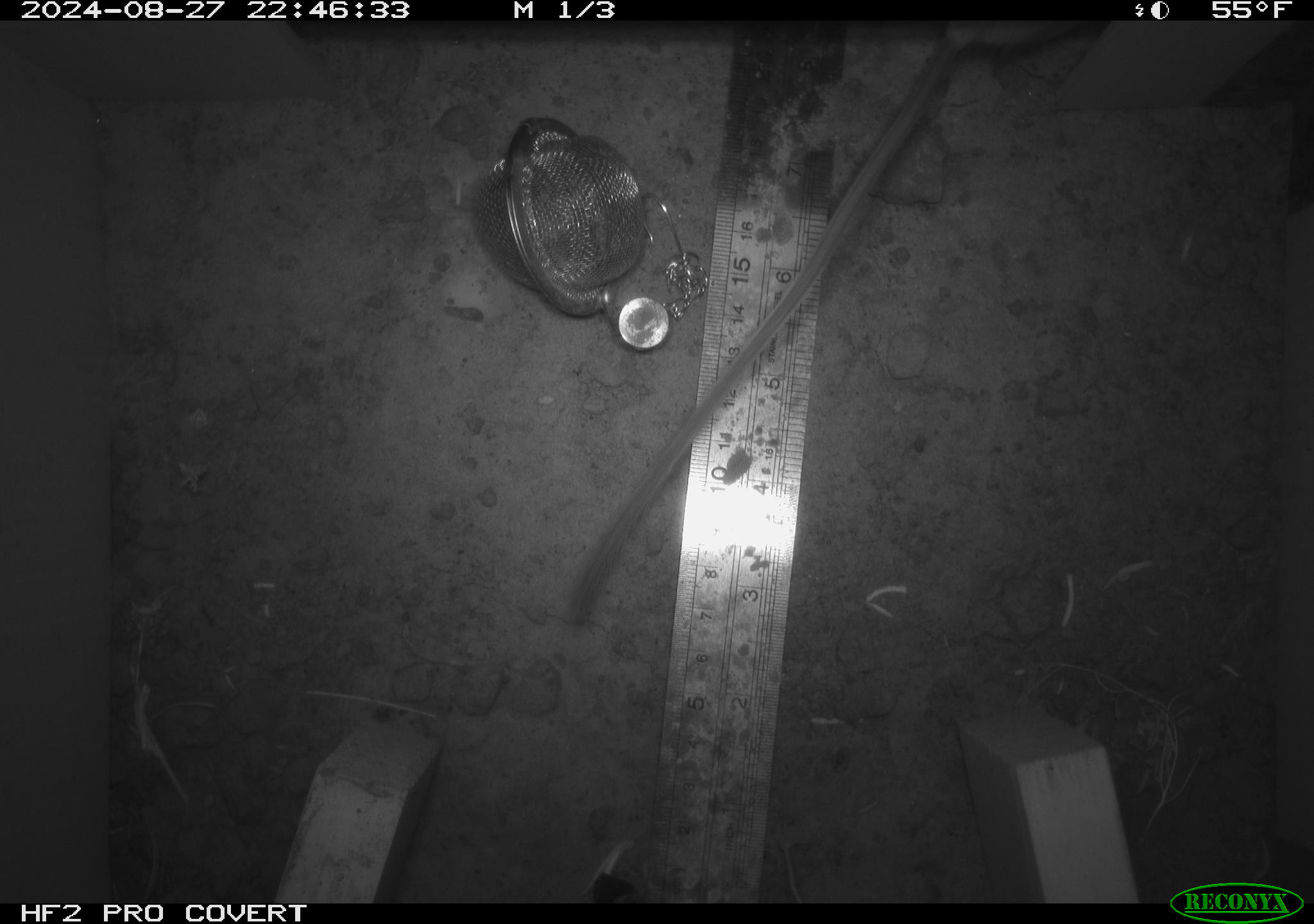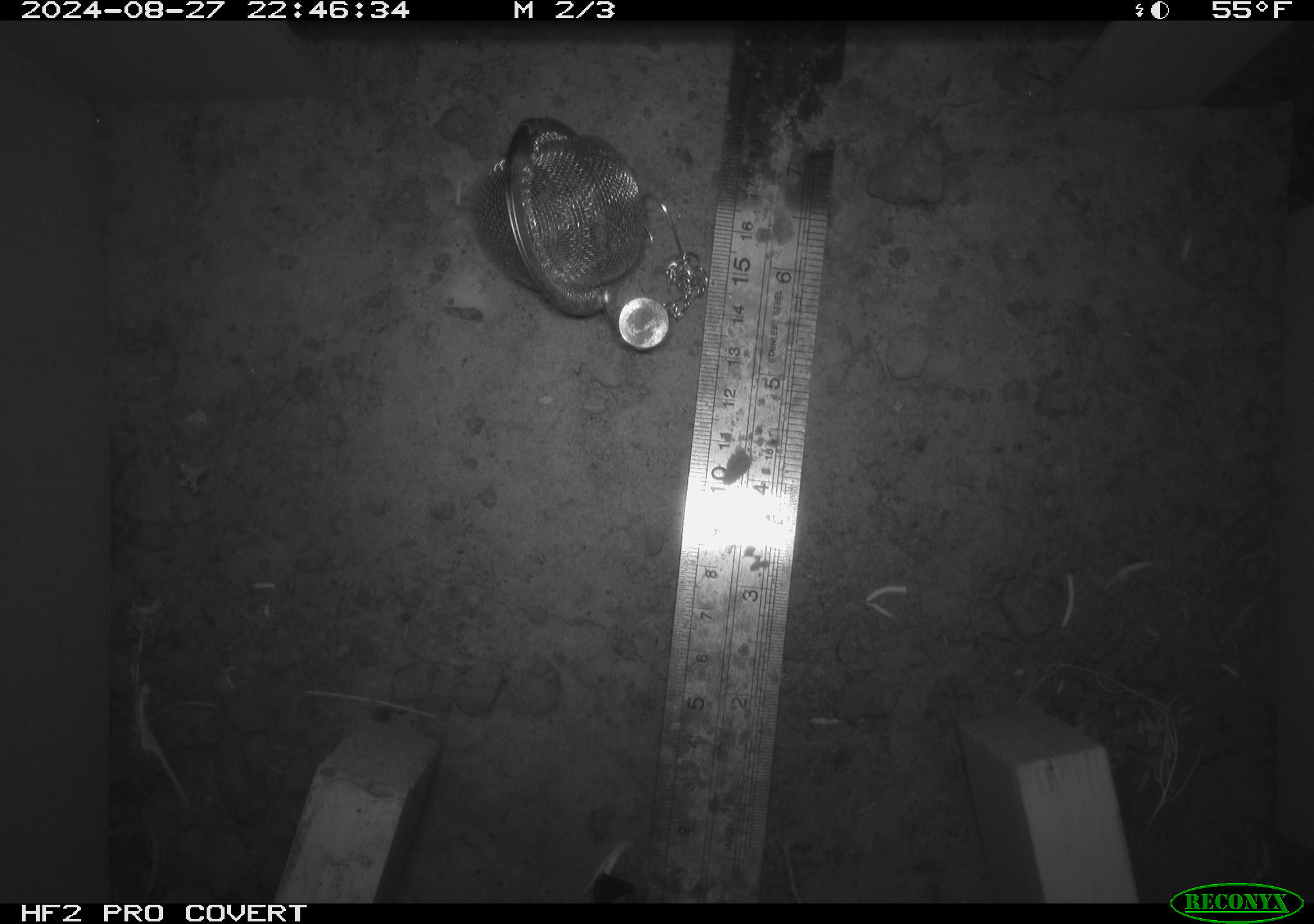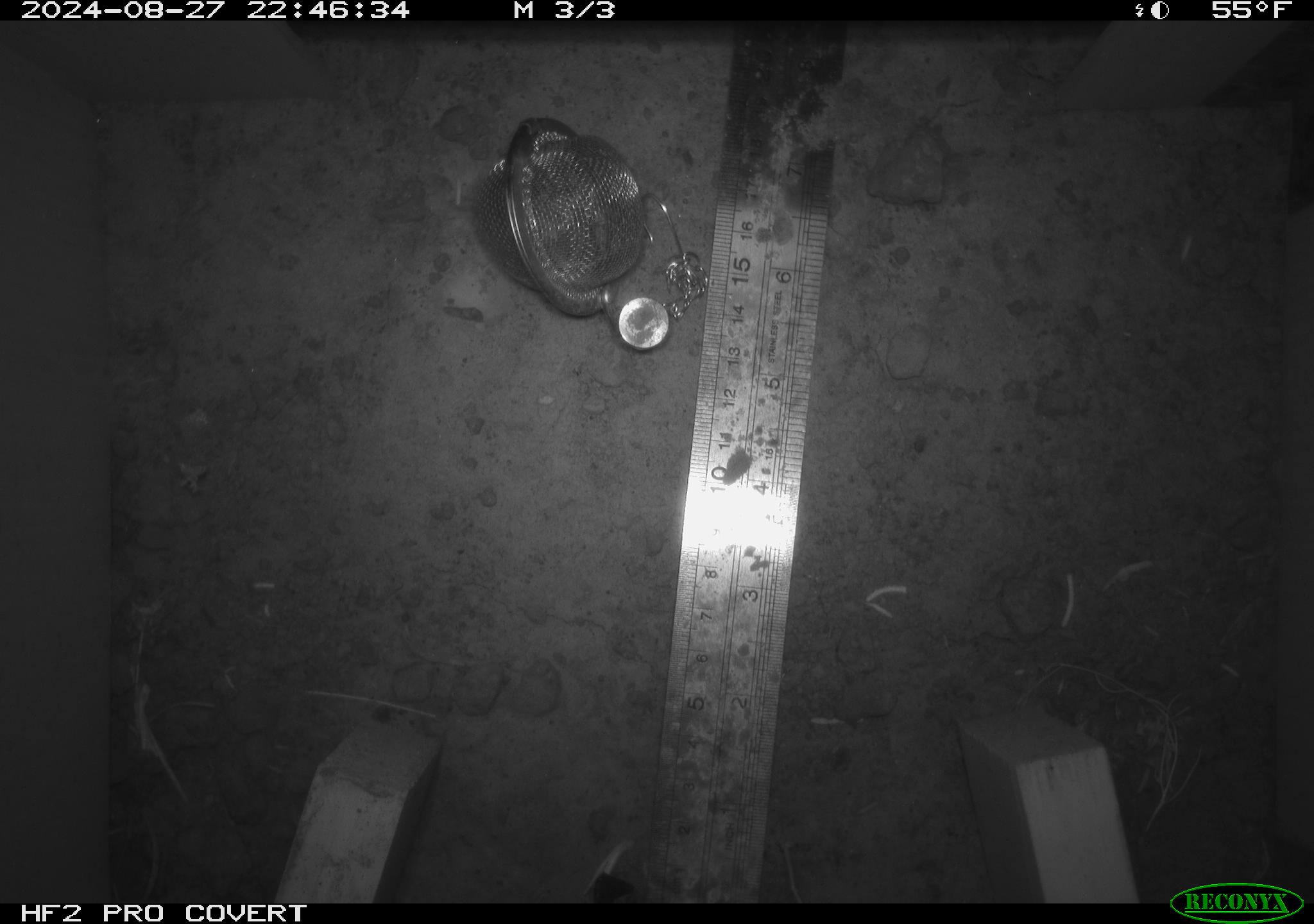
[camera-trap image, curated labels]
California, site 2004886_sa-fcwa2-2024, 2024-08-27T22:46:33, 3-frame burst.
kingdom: Animalia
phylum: Chordata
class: Mammalia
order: Rodentia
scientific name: Rodentia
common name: mouse species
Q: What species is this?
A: Mouse species (Rodentia).